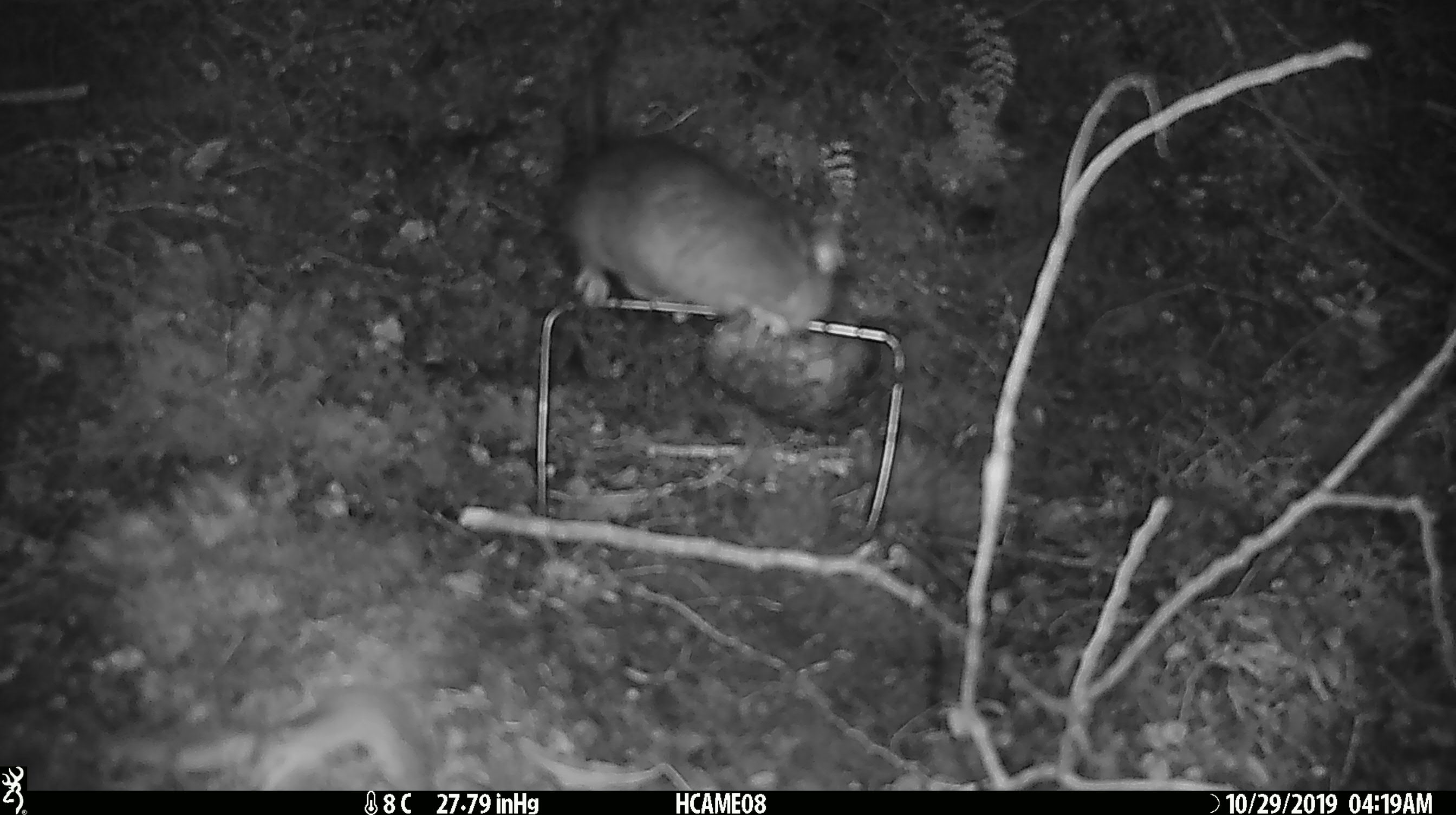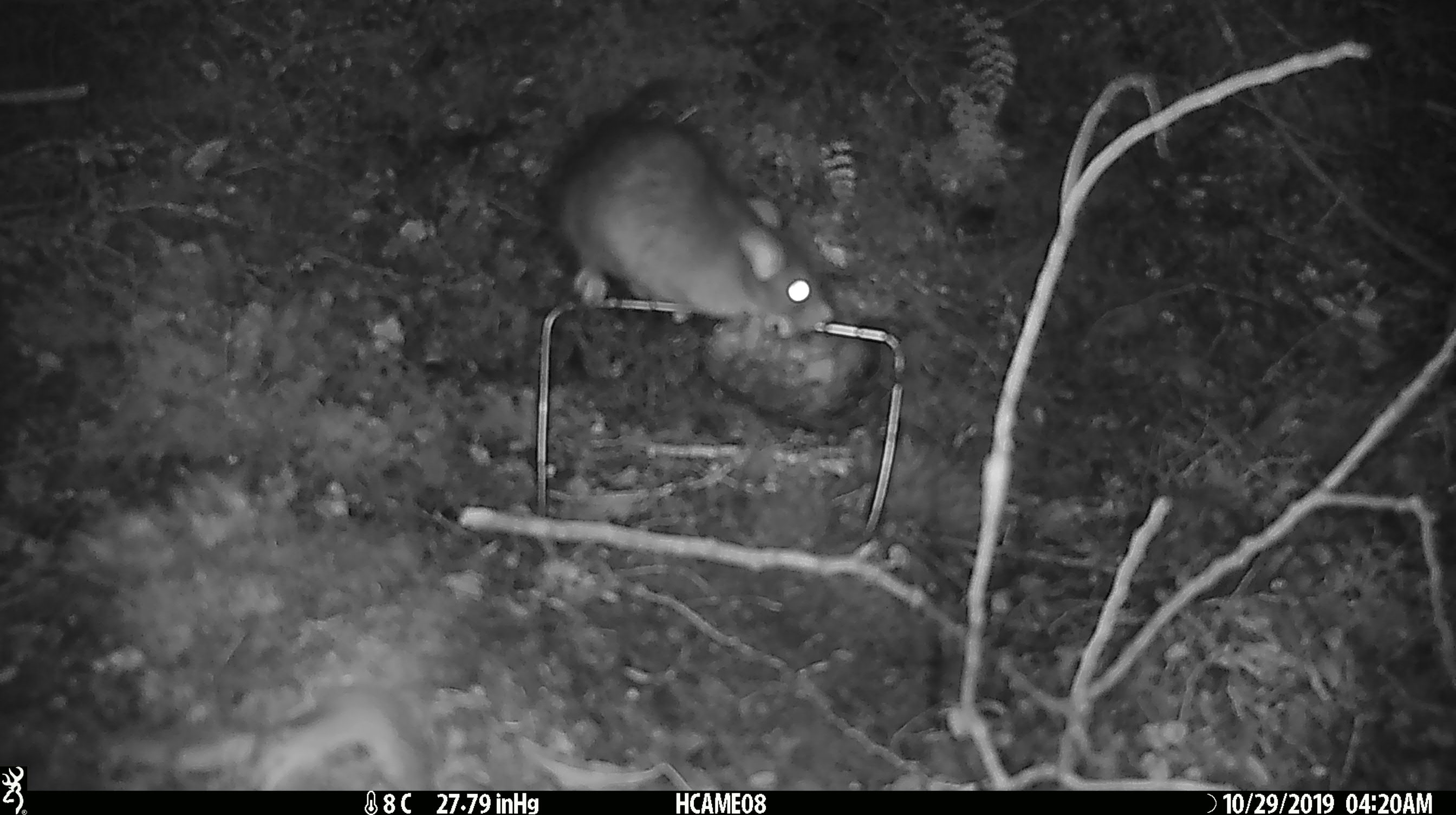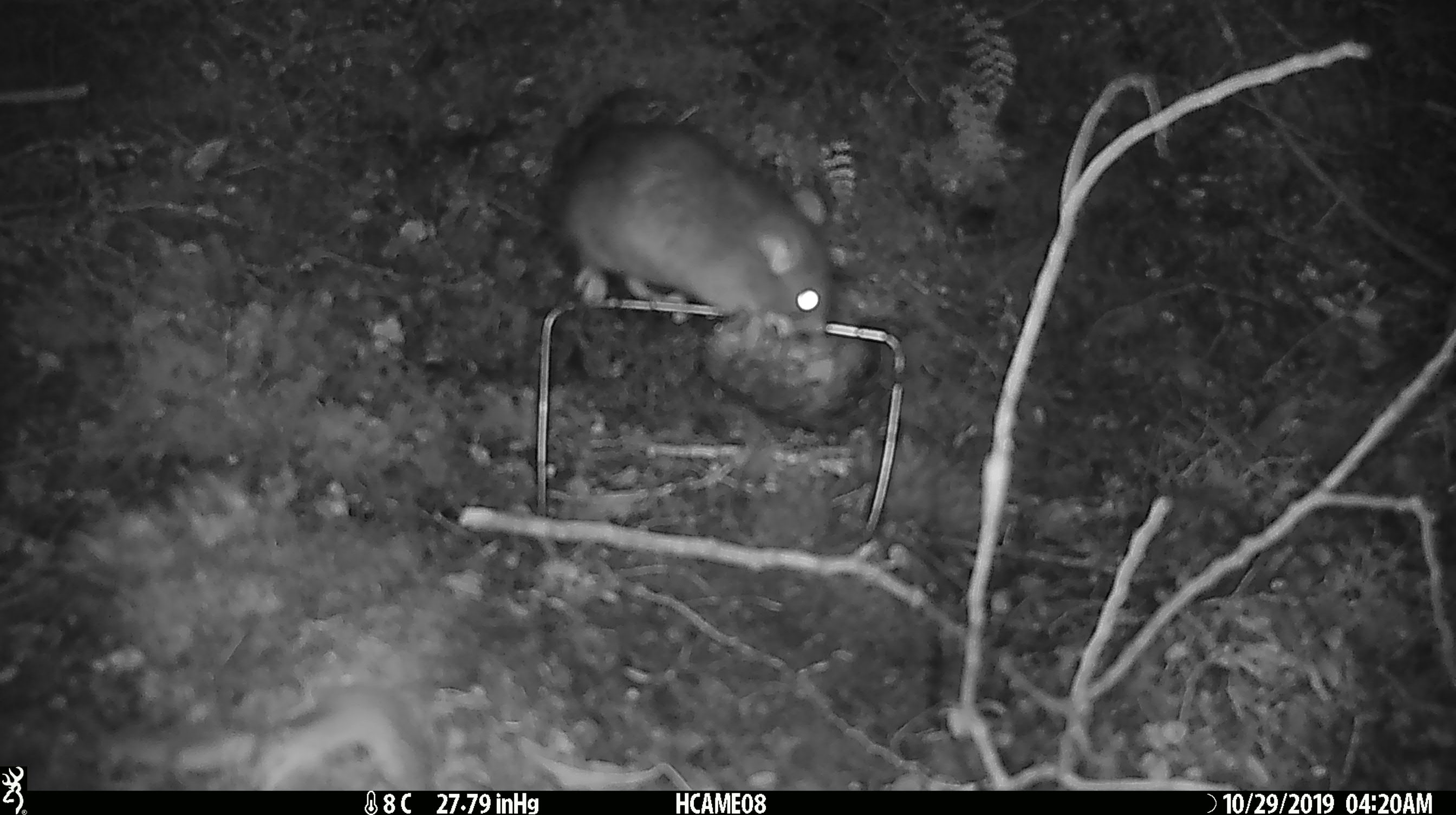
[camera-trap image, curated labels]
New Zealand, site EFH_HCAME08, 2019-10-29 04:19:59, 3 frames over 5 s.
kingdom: Animalia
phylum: Chordata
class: Mammalia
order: Rodentia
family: Muridae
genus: Rattus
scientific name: Rattus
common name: rat